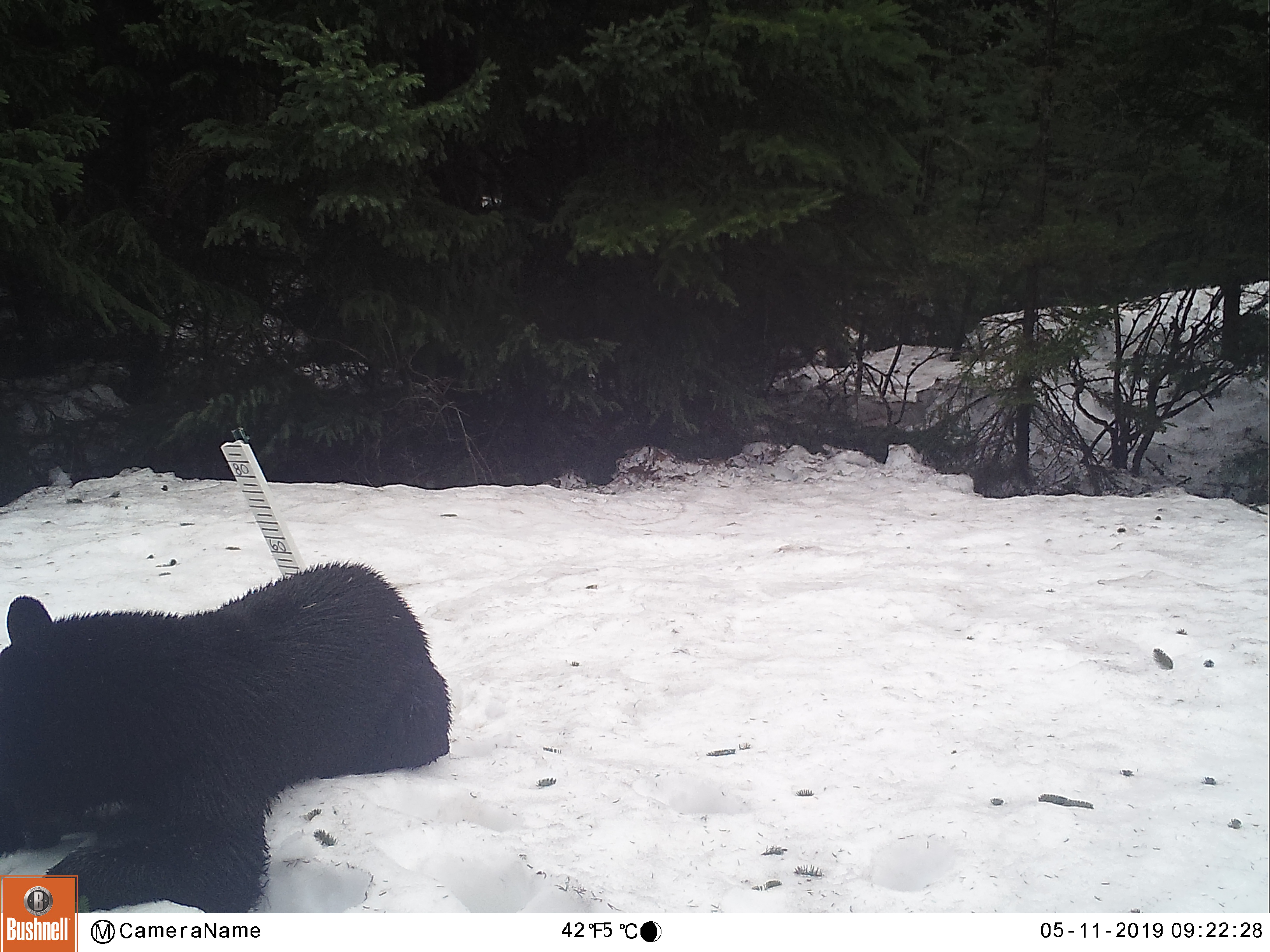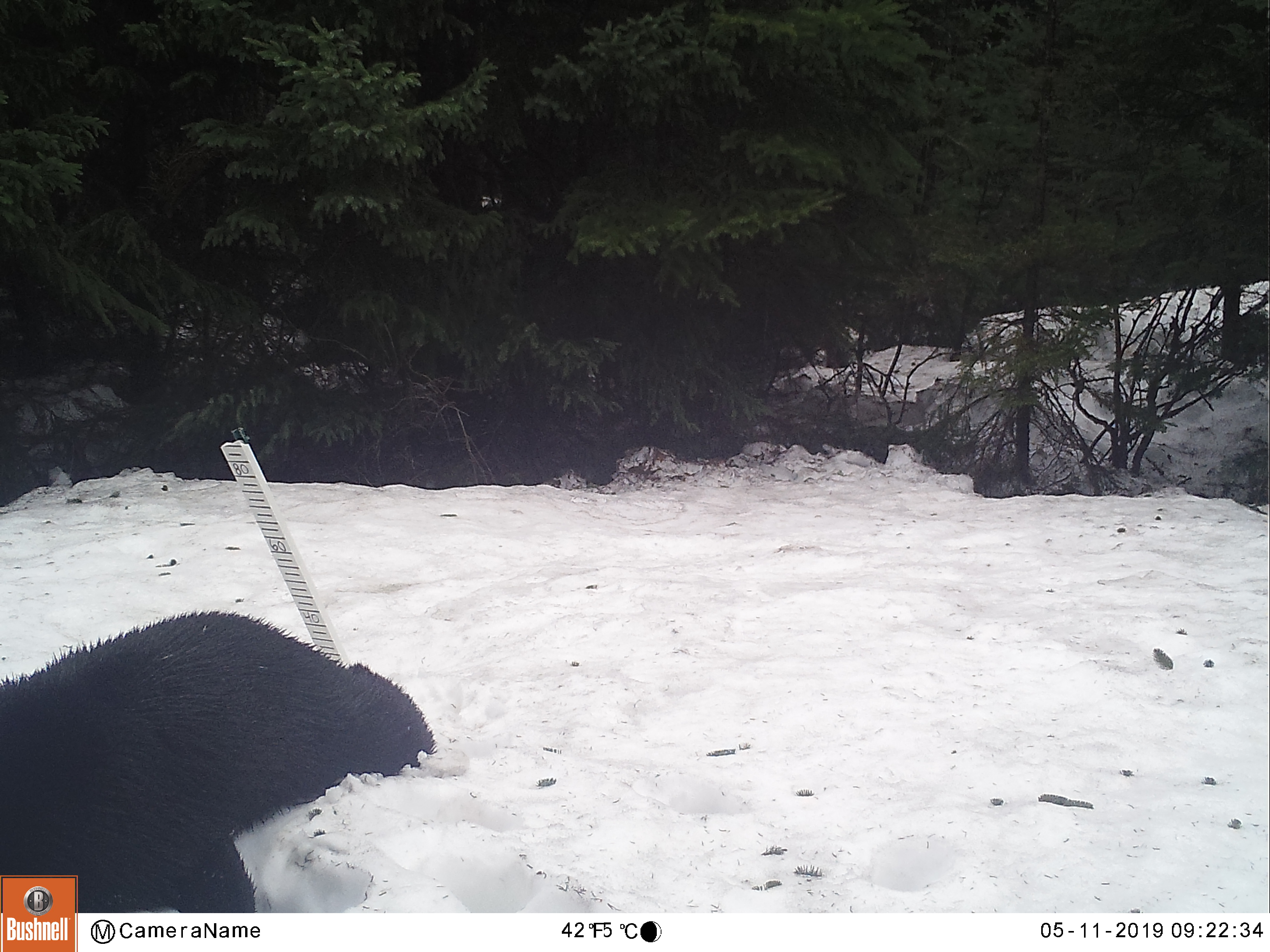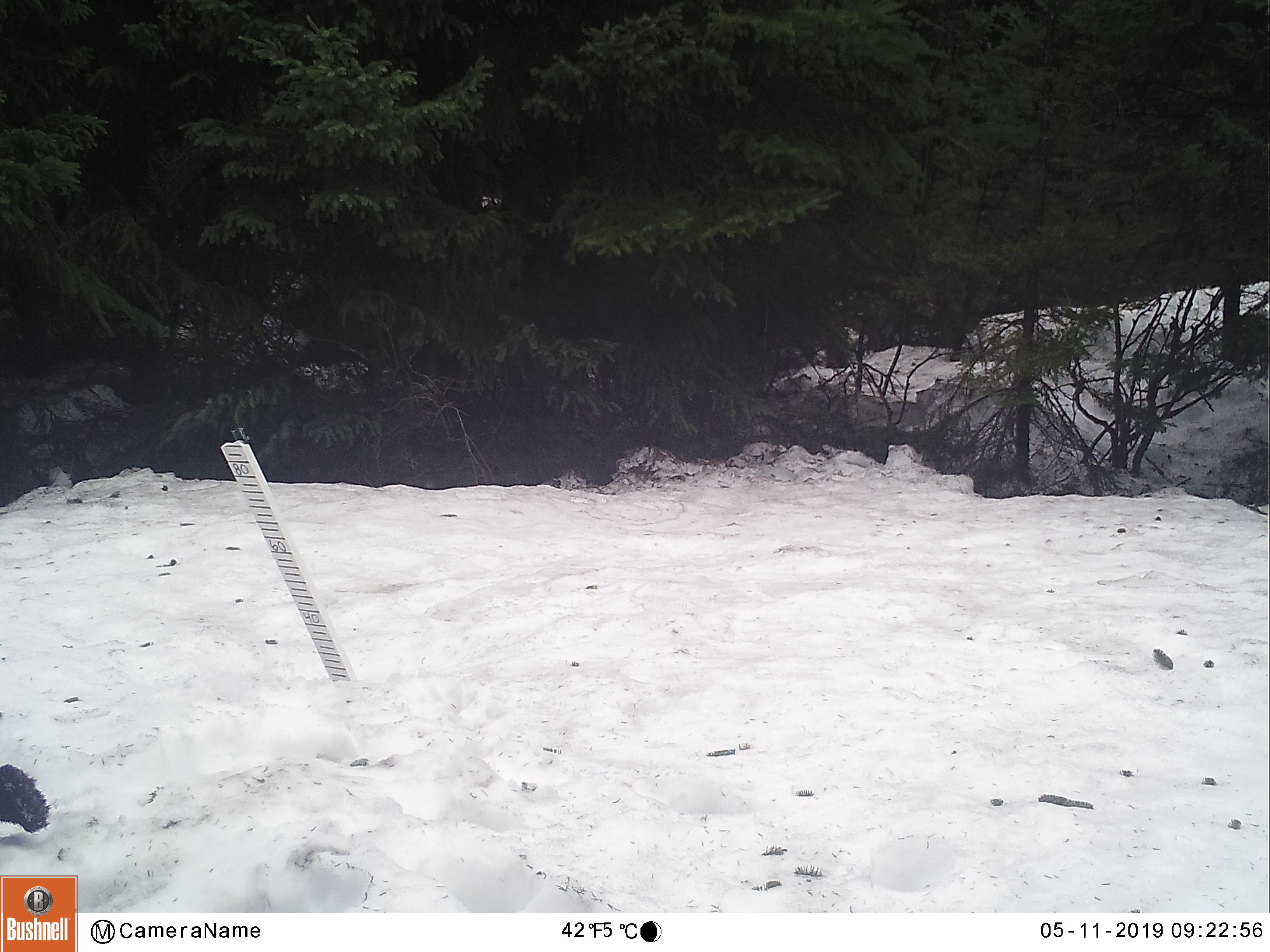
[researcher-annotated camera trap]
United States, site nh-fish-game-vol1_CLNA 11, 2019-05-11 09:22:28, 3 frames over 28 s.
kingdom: Animalia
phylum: Chordata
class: Mammalia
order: Carnivora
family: Ursidae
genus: Ursus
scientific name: Ursus americanus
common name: black bear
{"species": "black bear (Ursus americanus)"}